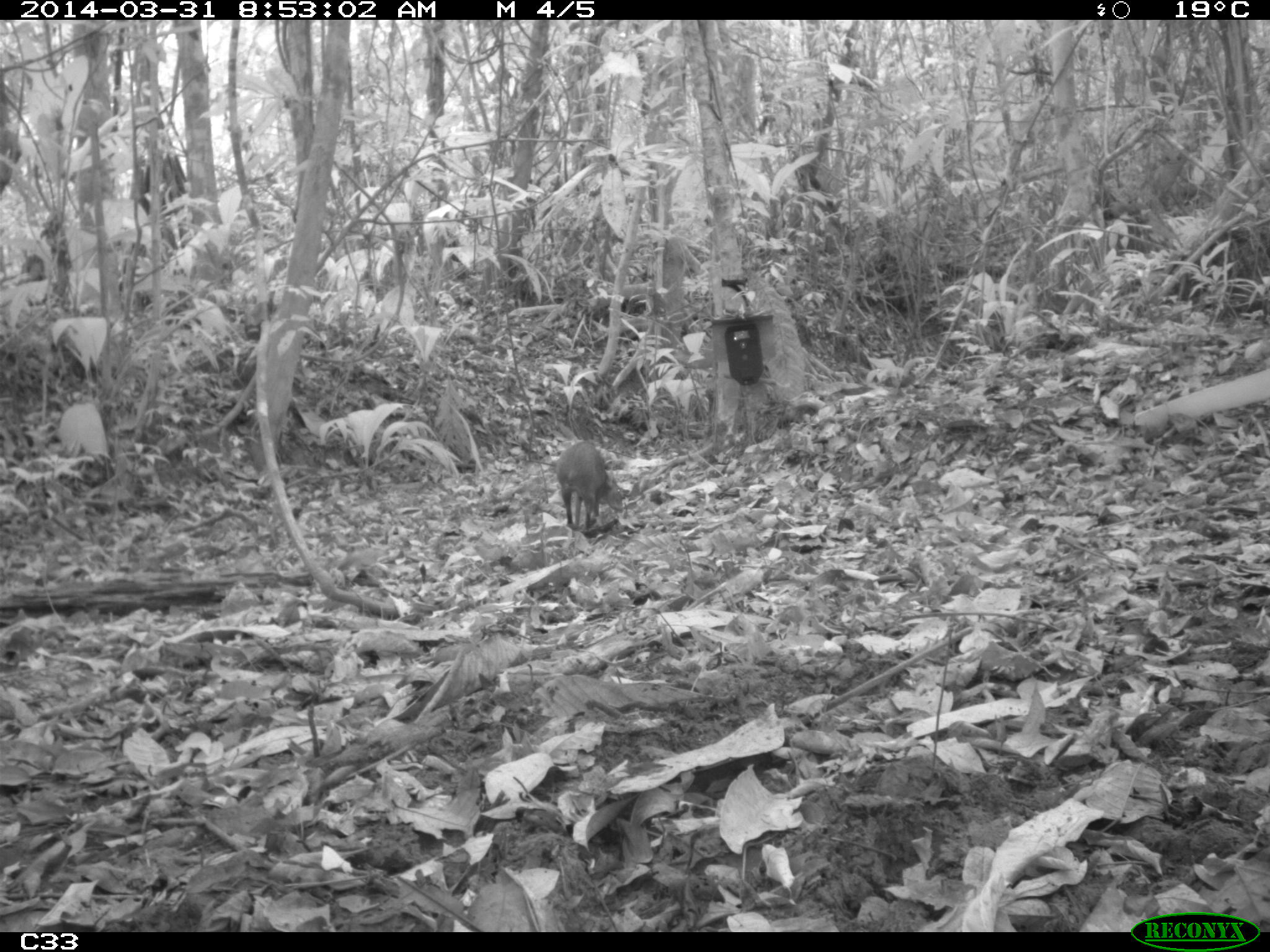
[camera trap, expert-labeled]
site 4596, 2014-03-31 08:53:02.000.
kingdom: Animalia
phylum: Chordata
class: Mammalia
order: Rodentia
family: Dasyproctidae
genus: Dasyprocta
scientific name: Dasyprocta leporina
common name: red-rumped agouti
Dasyprocta leporina (red-rumped agouti), count 1, age adult.